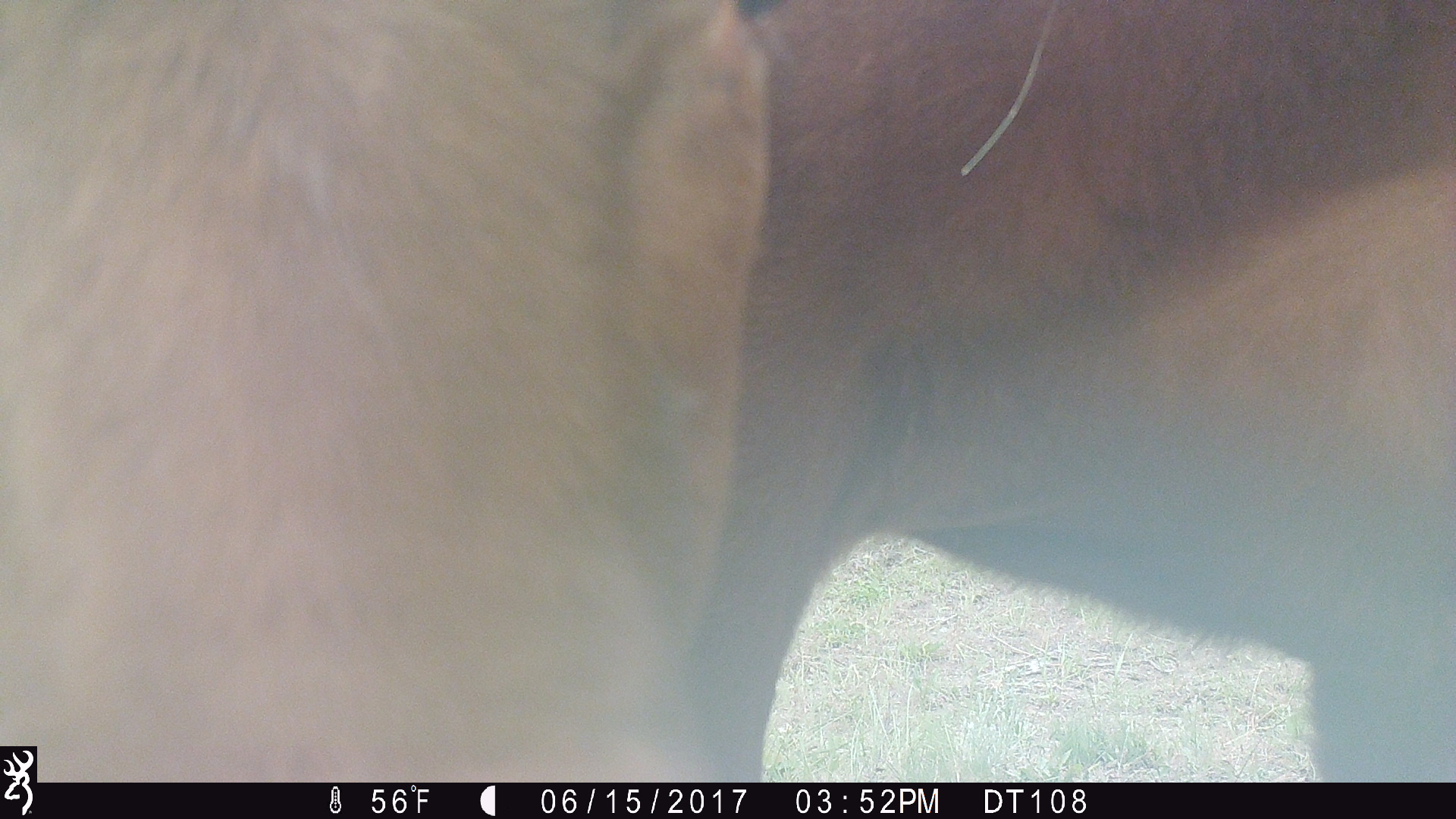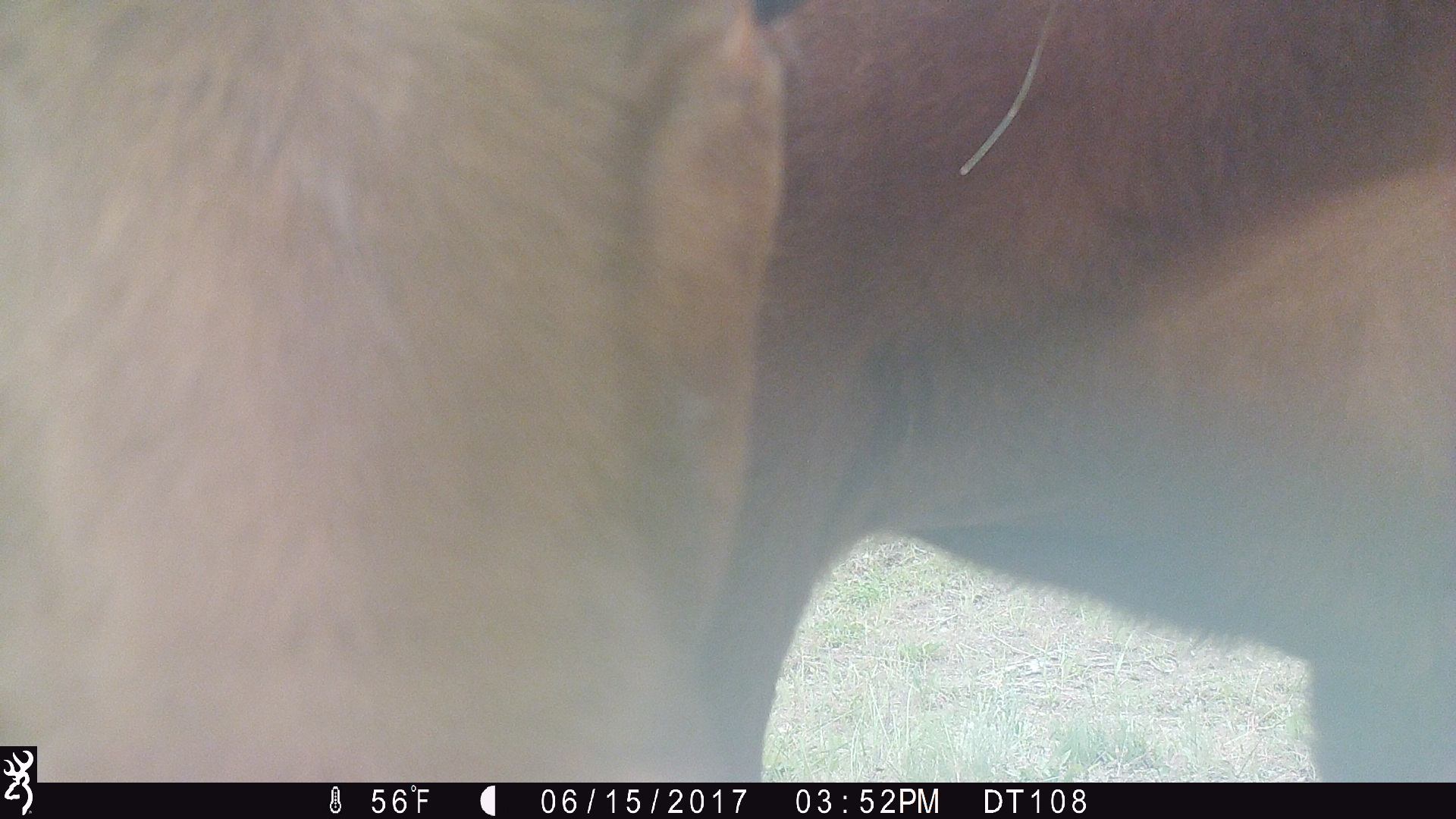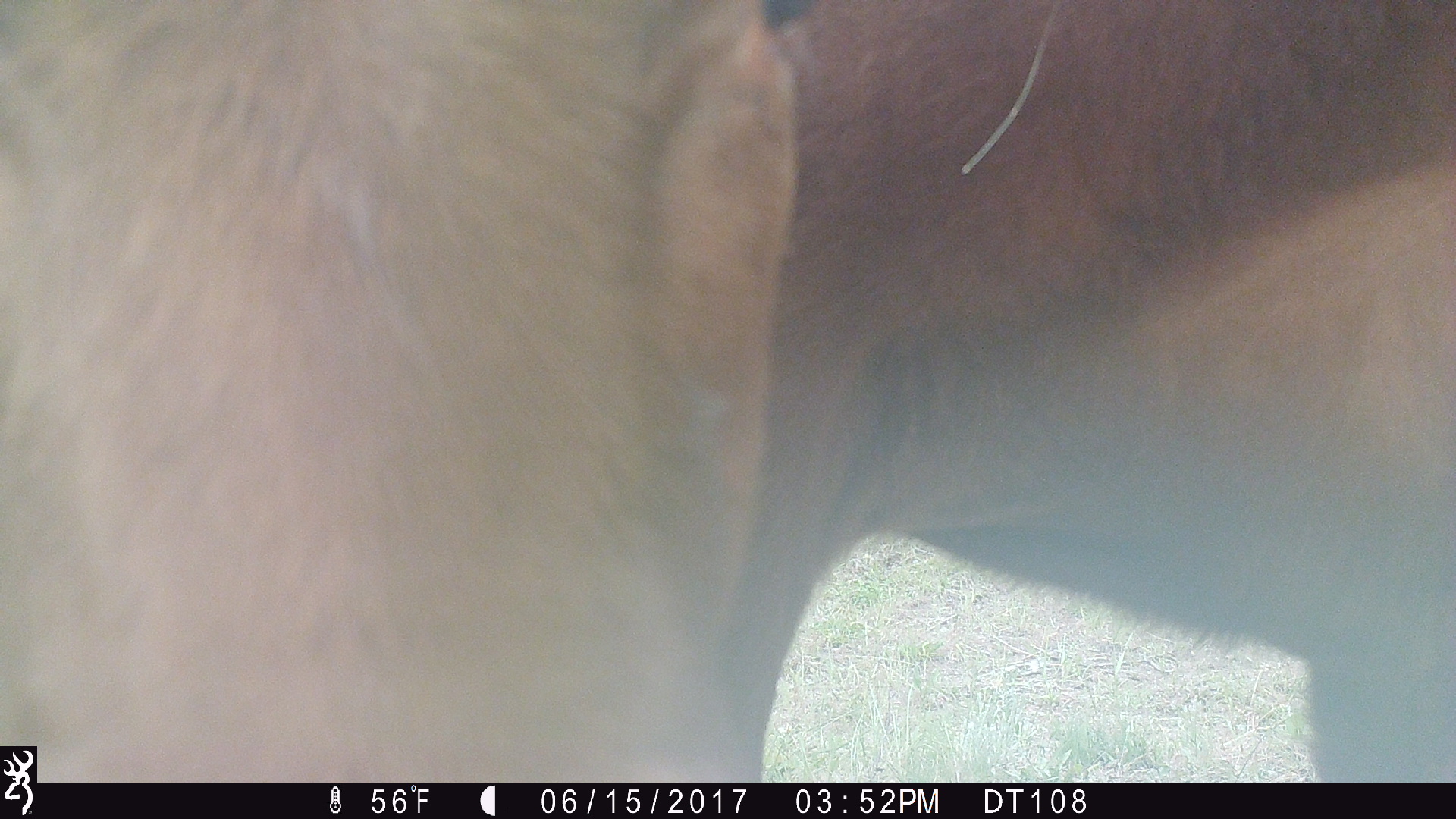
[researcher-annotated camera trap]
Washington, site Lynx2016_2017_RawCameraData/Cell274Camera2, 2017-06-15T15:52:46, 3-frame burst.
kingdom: Animalia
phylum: Chordata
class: Mammalia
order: Artiodactyla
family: Bovidae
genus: Bos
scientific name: Bos taurus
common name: domestic cattle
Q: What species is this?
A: Domestic cattle (Bos taurus).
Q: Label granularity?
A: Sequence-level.